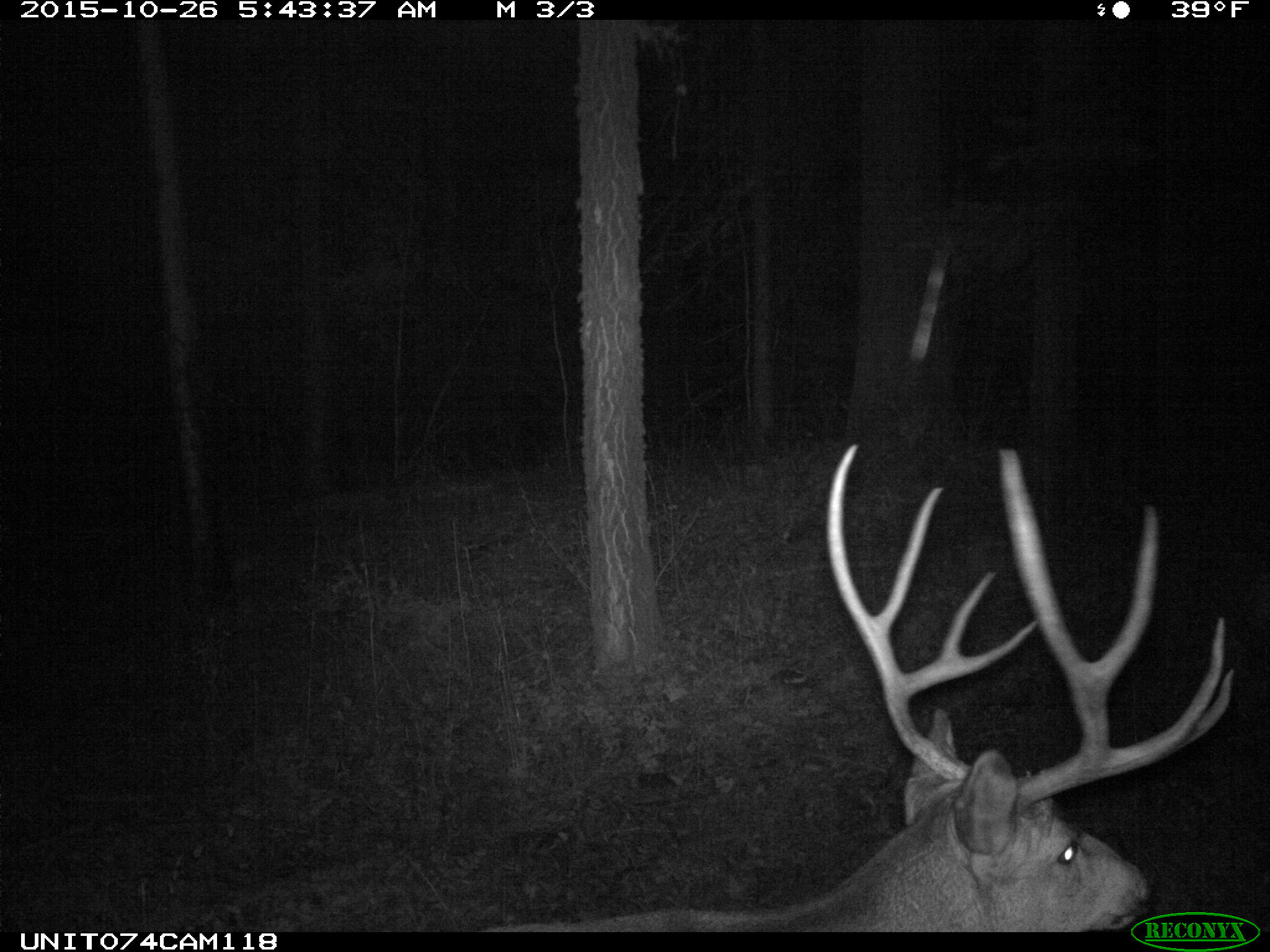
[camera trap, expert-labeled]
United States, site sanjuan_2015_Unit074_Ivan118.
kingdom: Animalia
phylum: Chordata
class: Mammalia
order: Artiodactyla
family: Cervidae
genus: Odocoileus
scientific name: Odocoileus hemionus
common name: mule deer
Odocoileus hemionus (mule deer).